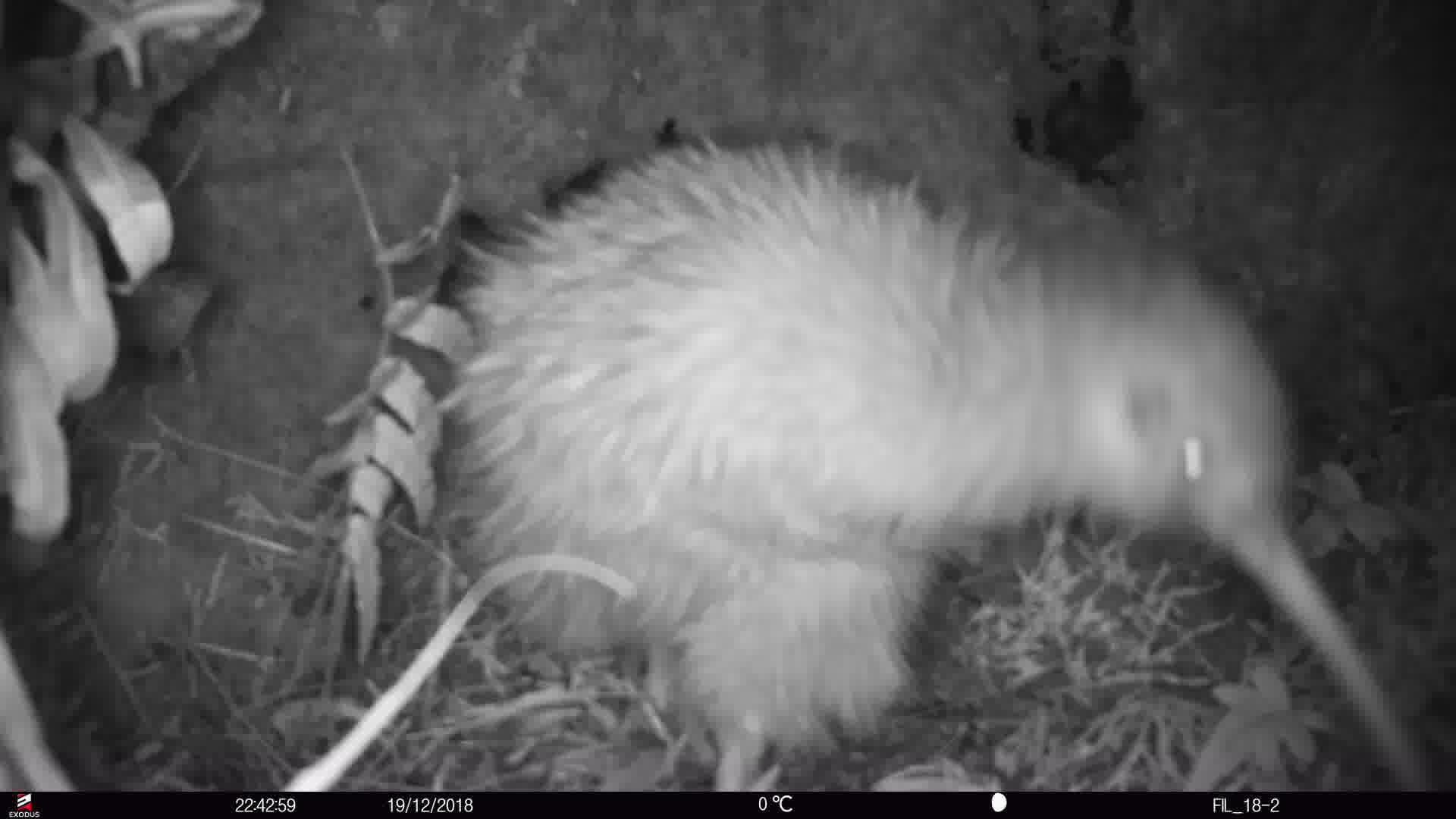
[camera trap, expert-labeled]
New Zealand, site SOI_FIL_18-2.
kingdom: Animalia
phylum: Chordata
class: Aves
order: Apterygiformes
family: Apterygidae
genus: Apteryx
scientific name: Apteryx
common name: kiwi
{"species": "kiwi (Apteryx)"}